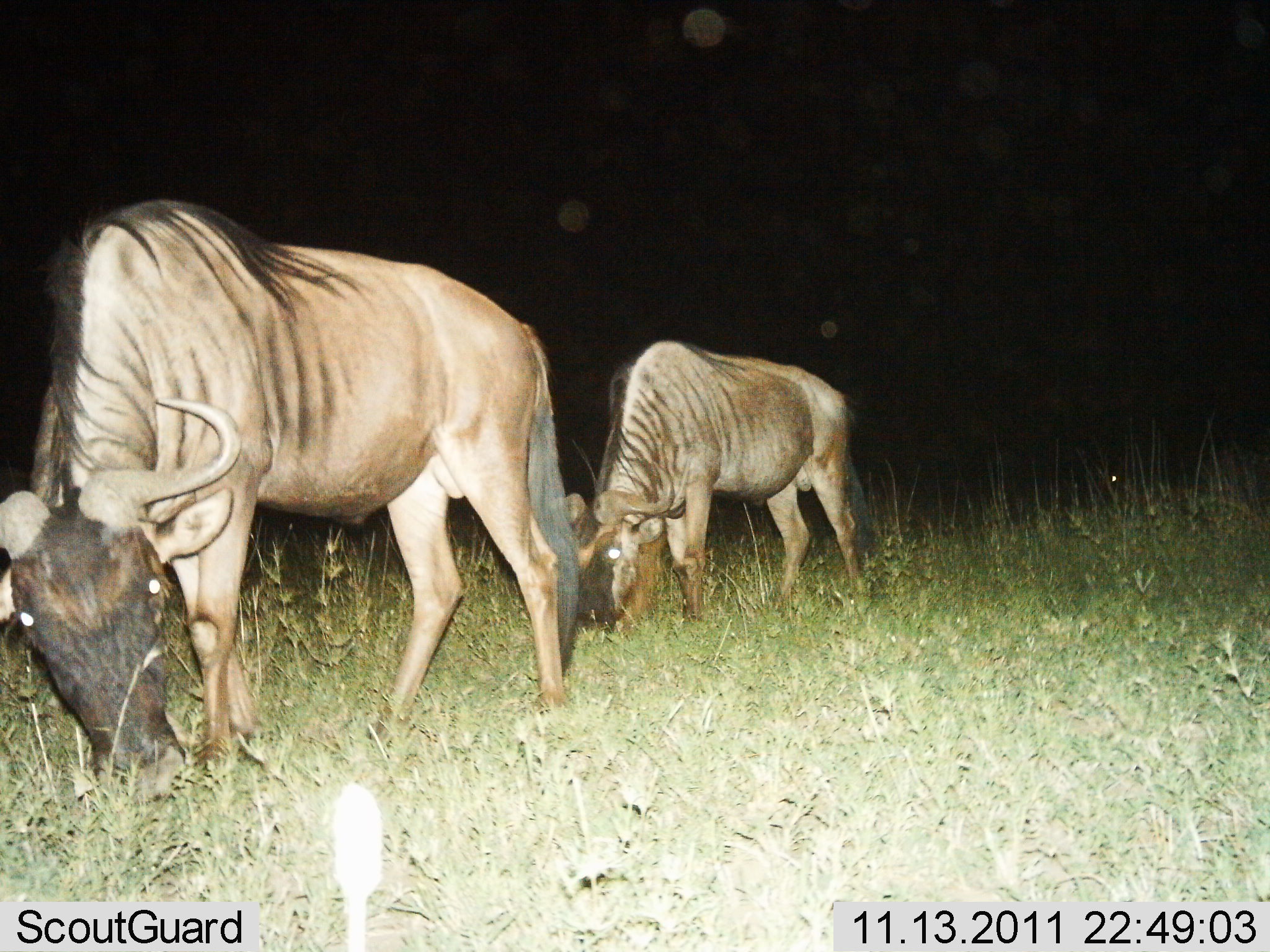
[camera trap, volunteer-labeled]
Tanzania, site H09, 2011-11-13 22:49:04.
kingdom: Animalia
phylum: Chordata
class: Mammalia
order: Artiodactyla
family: Bovidae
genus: Connochaetes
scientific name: Connochaetes taurinus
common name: blue wildebeest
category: wildebeest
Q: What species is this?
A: Wildebeest (blue wildebeest) (Connochaetes taurinus).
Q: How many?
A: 2.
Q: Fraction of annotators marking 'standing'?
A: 42%.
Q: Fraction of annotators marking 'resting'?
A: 0%.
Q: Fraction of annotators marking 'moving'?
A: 17%.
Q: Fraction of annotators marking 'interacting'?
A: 0%.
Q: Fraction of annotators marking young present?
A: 0%.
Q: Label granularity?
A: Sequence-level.